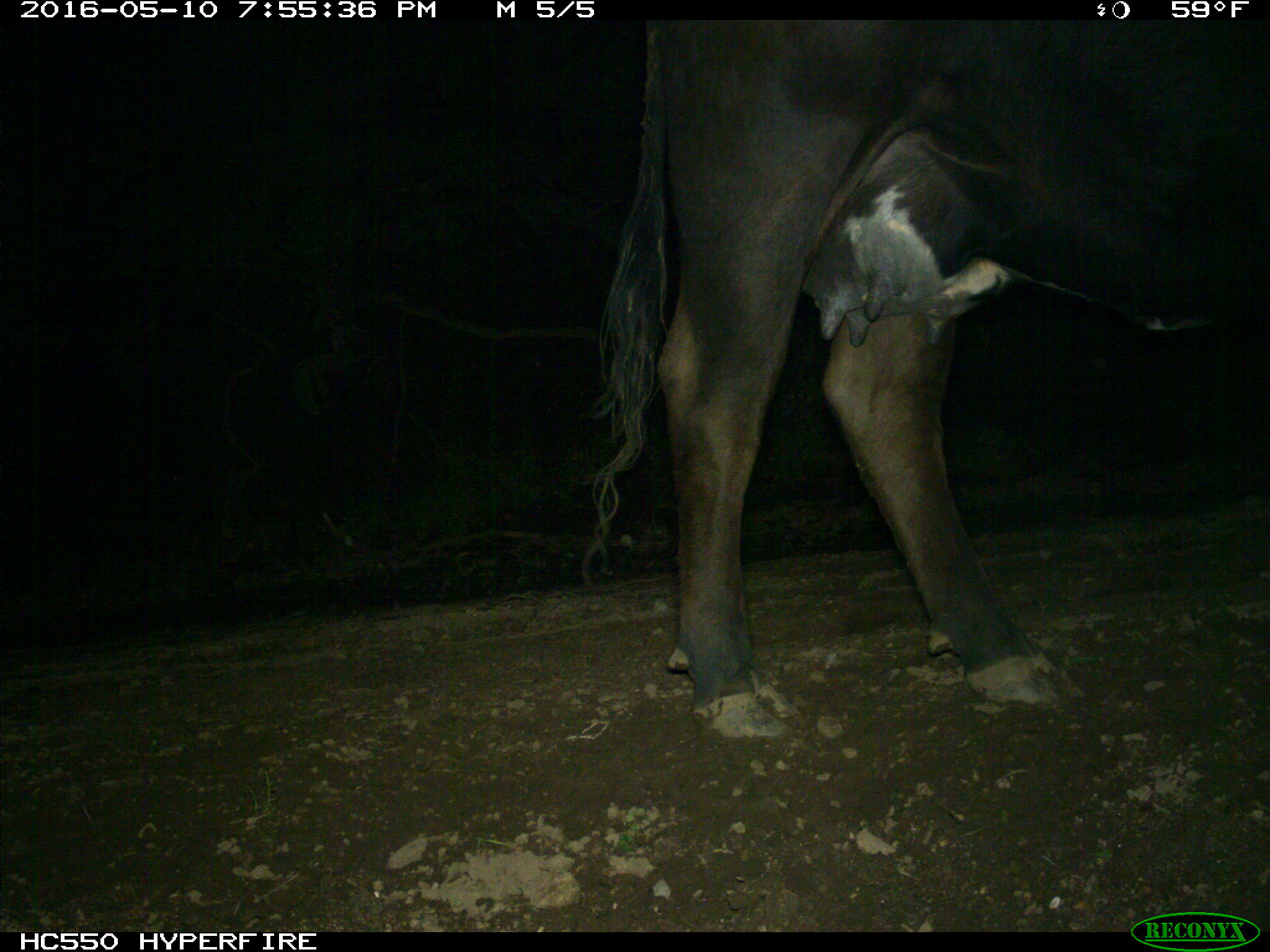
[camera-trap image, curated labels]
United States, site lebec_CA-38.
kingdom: Animalia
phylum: Chordata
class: Mammalia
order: Artiodactyla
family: Bovidae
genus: Bos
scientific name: Bos taurus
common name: domestic cow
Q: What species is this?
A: Bos taurus (domestic cow).